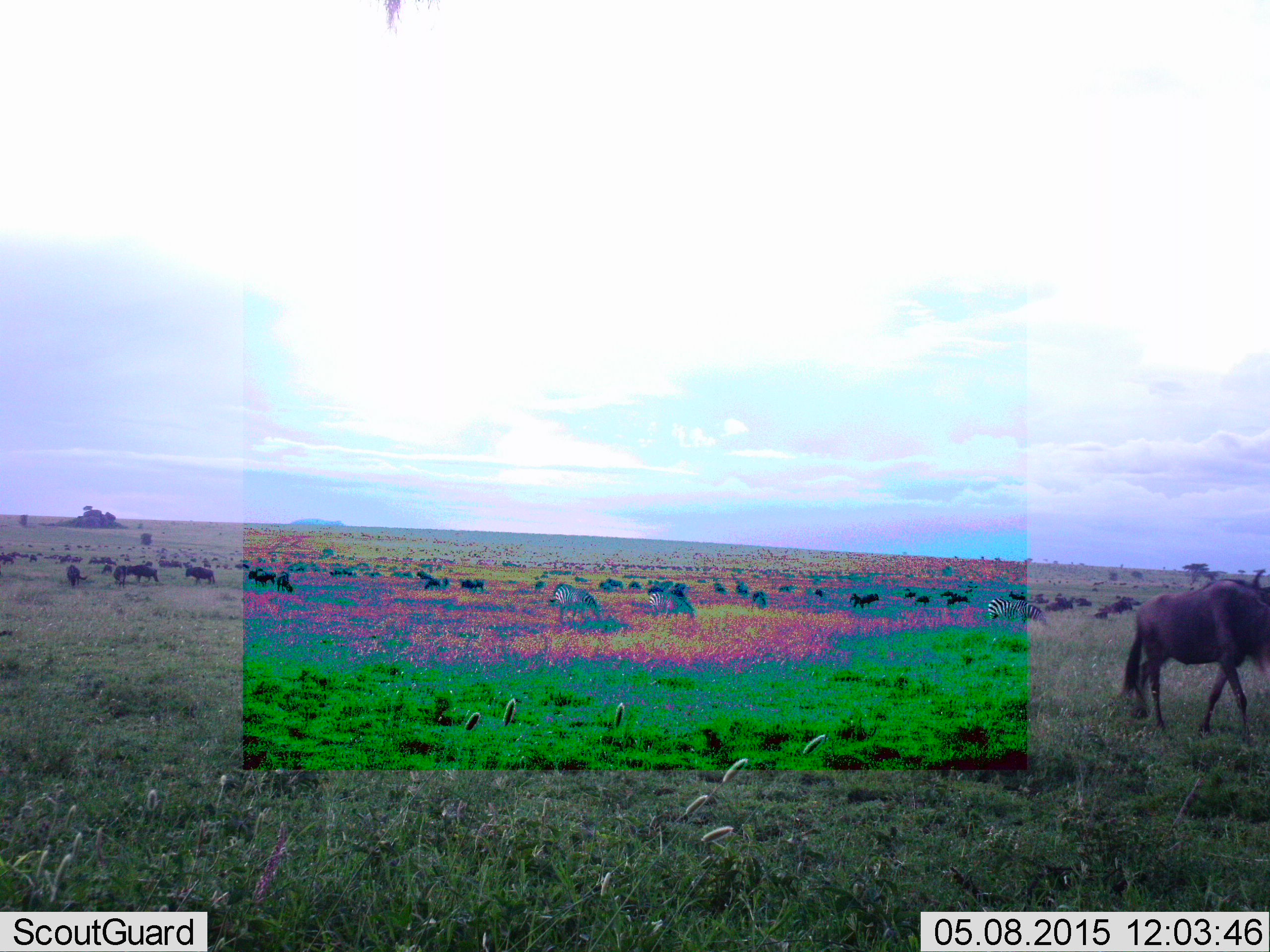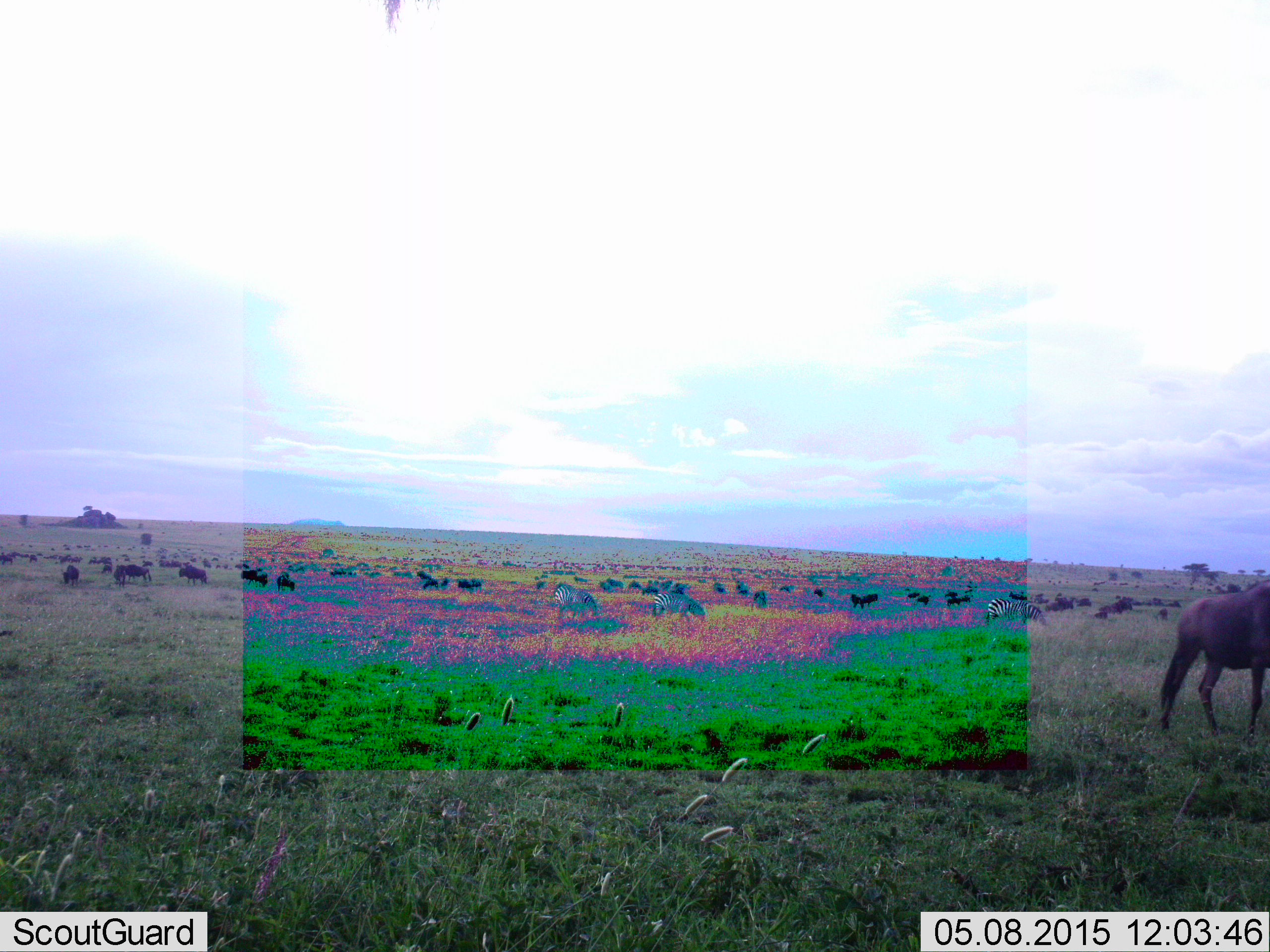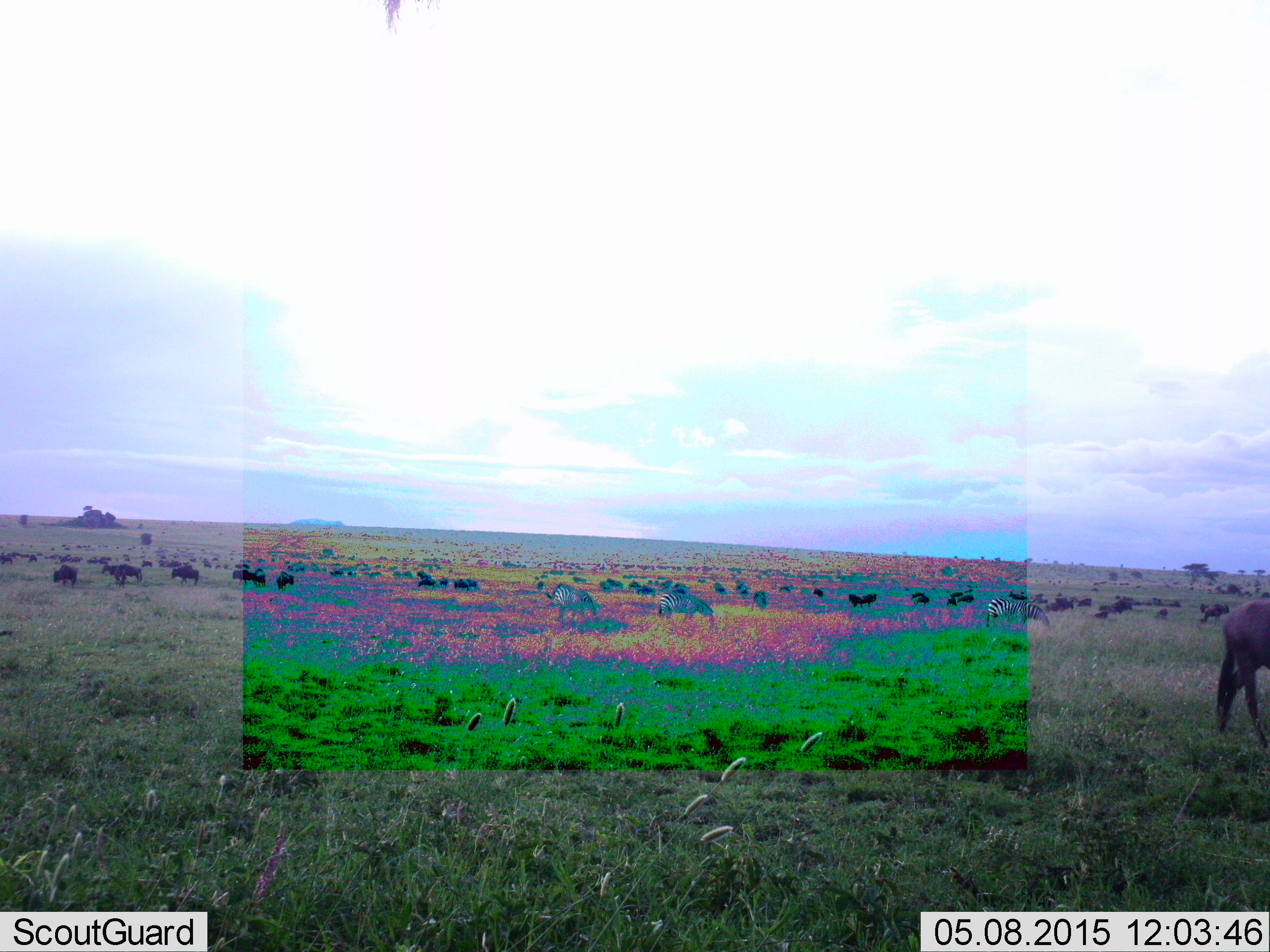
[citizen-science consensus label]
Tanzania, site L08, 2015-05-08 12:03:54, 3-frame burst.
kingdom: Animalia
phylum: Chordata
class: Mammalia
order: Artiodactyla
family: Bovidae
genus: Connochaetes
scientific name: Connochaetes taurinus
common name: blue wildebeest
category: wildebeest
Wildebeest (blue wildebeest) (Connochaetes taurinus), count 11-50. Behavior (volunteer vote fractions): standing 60%, resting 20%, moving 60%, interacting 7%. Young present (vote fraction): 0%. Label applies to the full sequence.